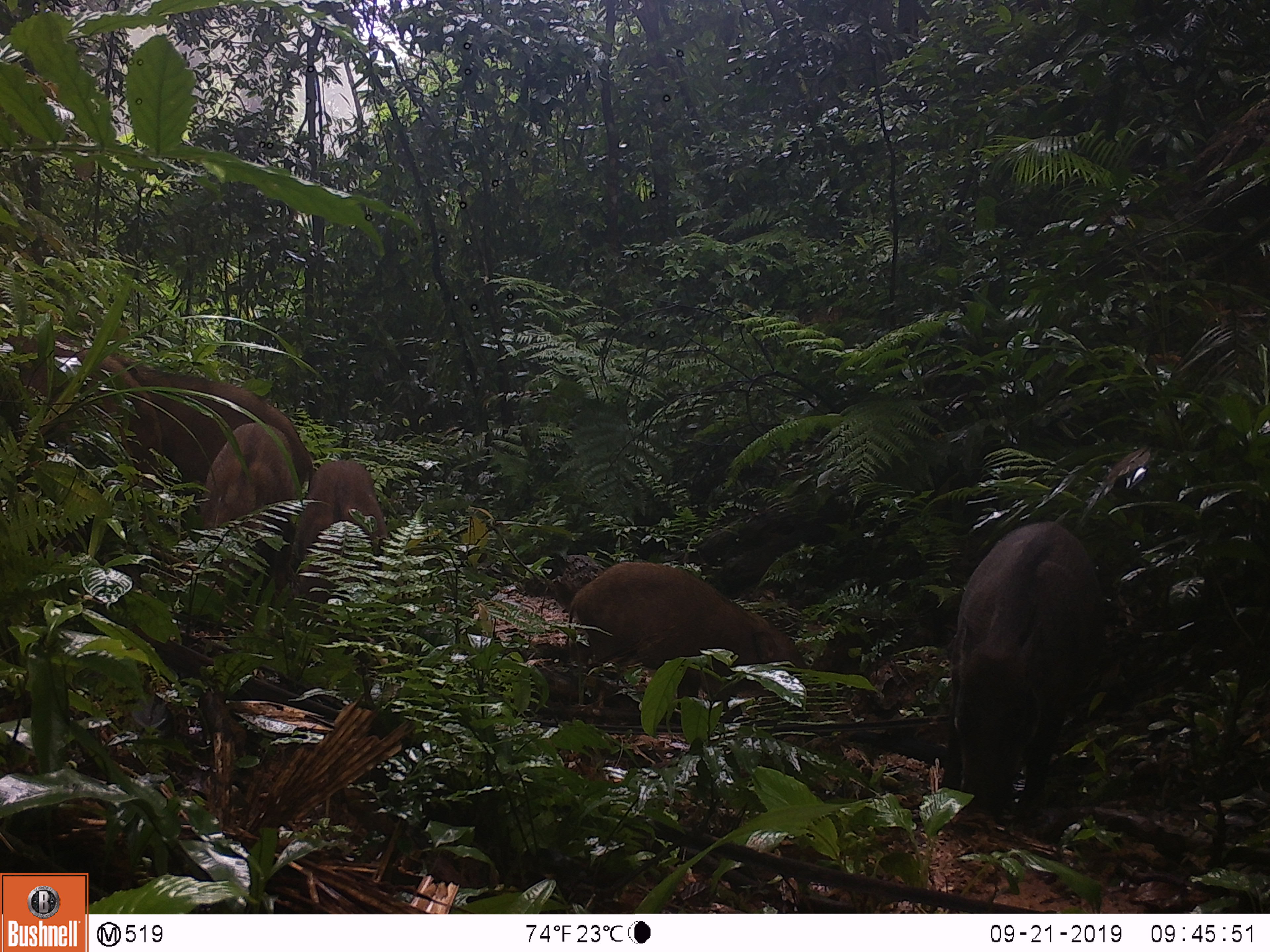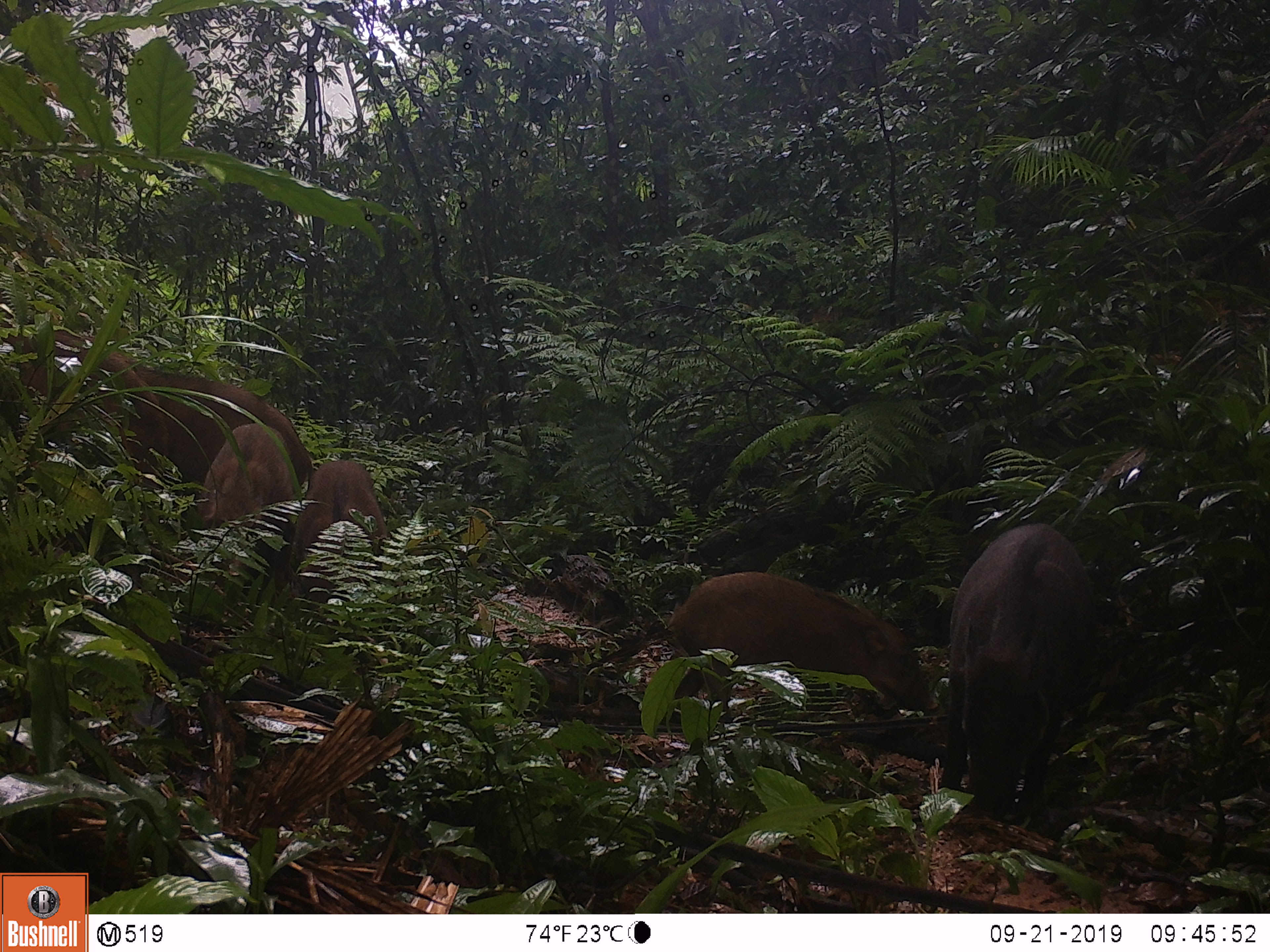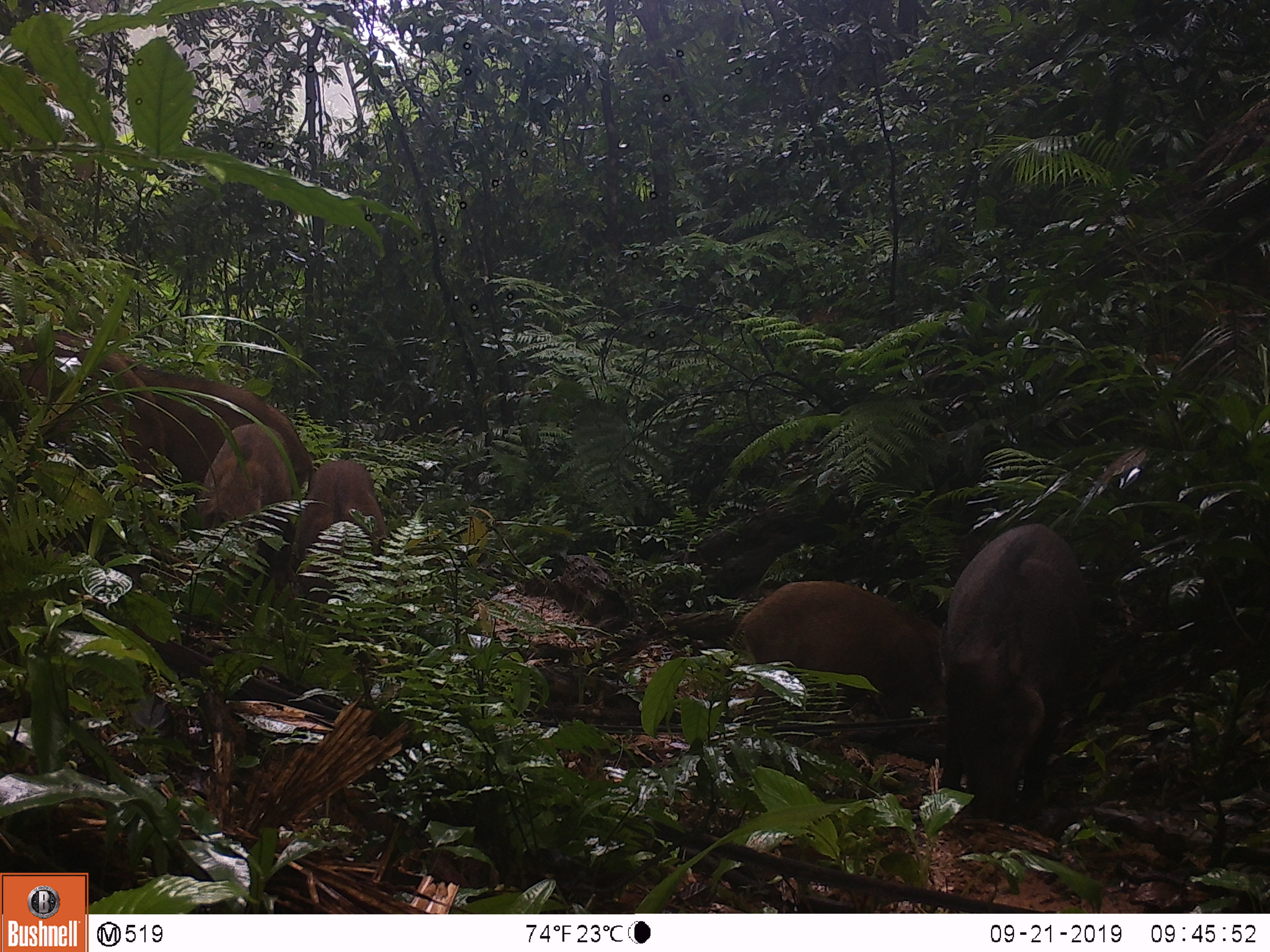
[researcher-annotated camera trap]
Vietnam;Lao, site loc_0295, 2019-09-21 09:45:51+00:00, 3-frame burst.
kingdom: Animalia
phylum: Chordata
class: Mammalia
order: Artiodactyla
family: Suidae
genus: Sus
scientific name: Sus scrofa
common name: eurasian wild pig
Eurasian wild pig (Sus scrofa). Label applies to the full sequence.